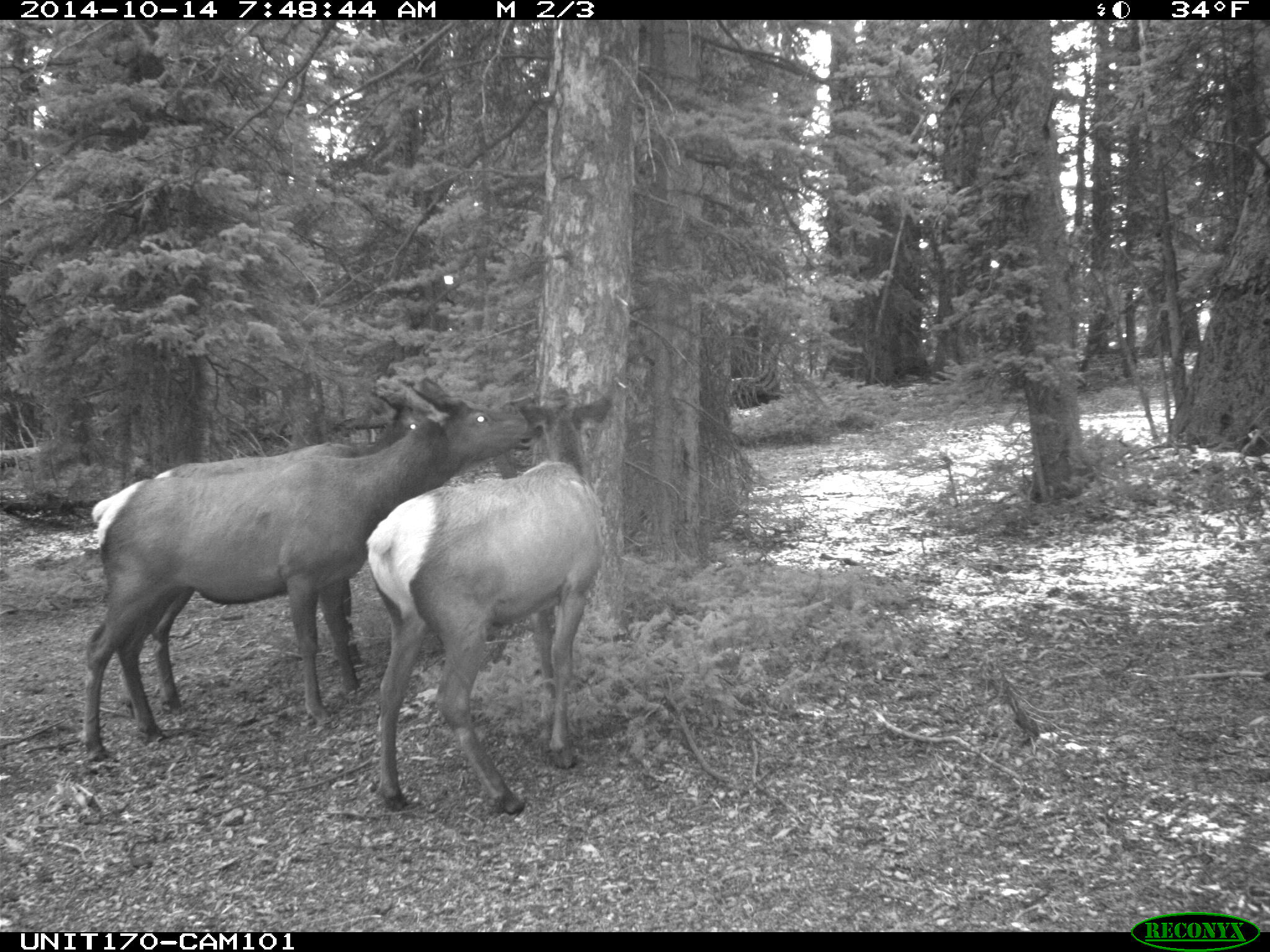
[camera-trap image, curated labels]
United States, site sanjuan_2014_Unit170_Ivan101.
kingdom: Animalia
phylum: Chordata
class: Mammalia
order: Artiodactyla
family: Cervidae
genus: Cervus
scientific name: Cervus elaphus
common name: red deer